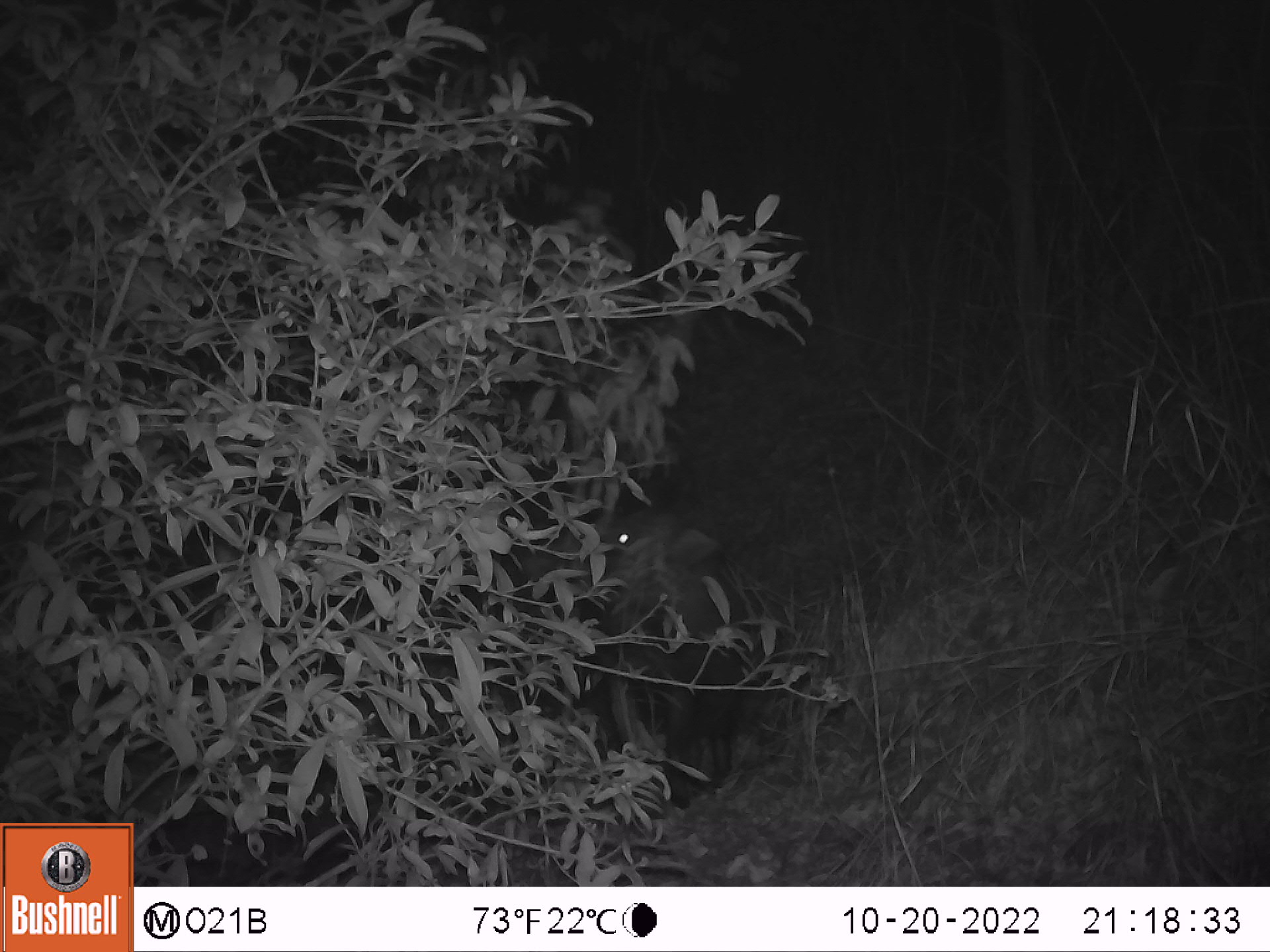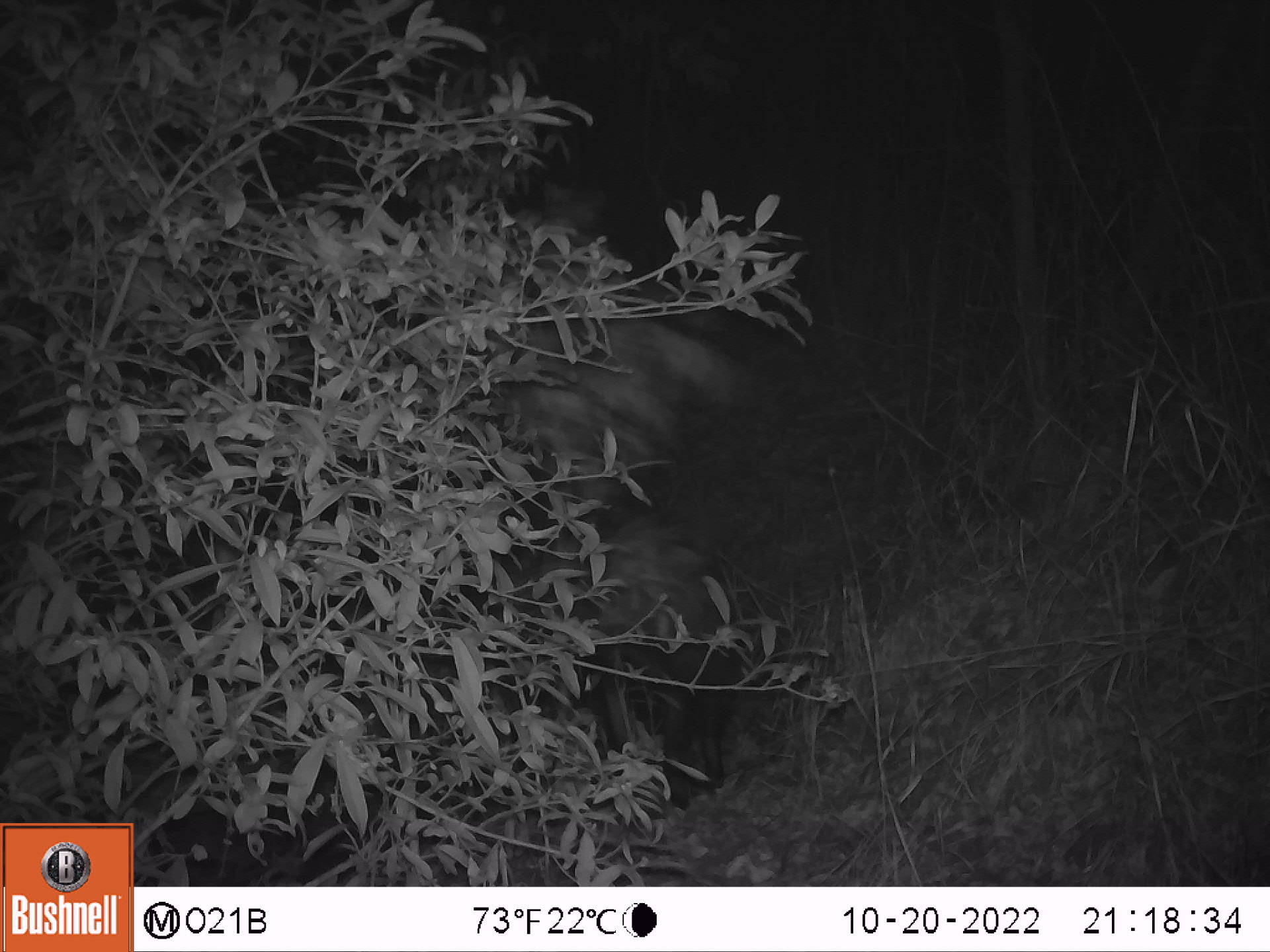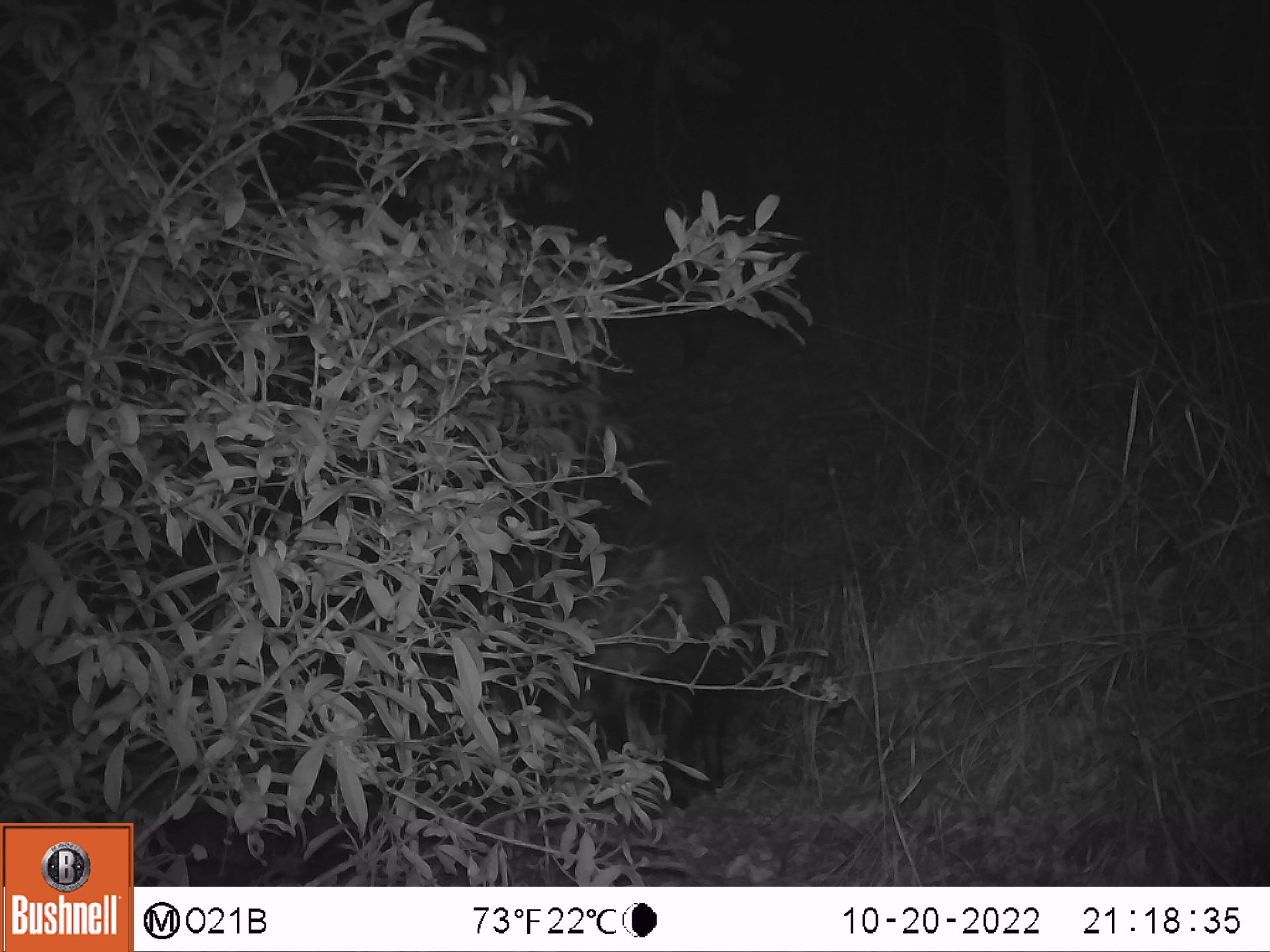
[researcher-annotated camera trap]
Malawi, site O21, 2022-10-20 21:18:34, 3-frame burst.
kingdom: Animalia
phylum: Chordata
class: Mammalia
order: Artiodactyla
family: Suidae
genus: Potamochoerus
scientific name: Potamochoerus larvatus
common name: bushpig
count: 1